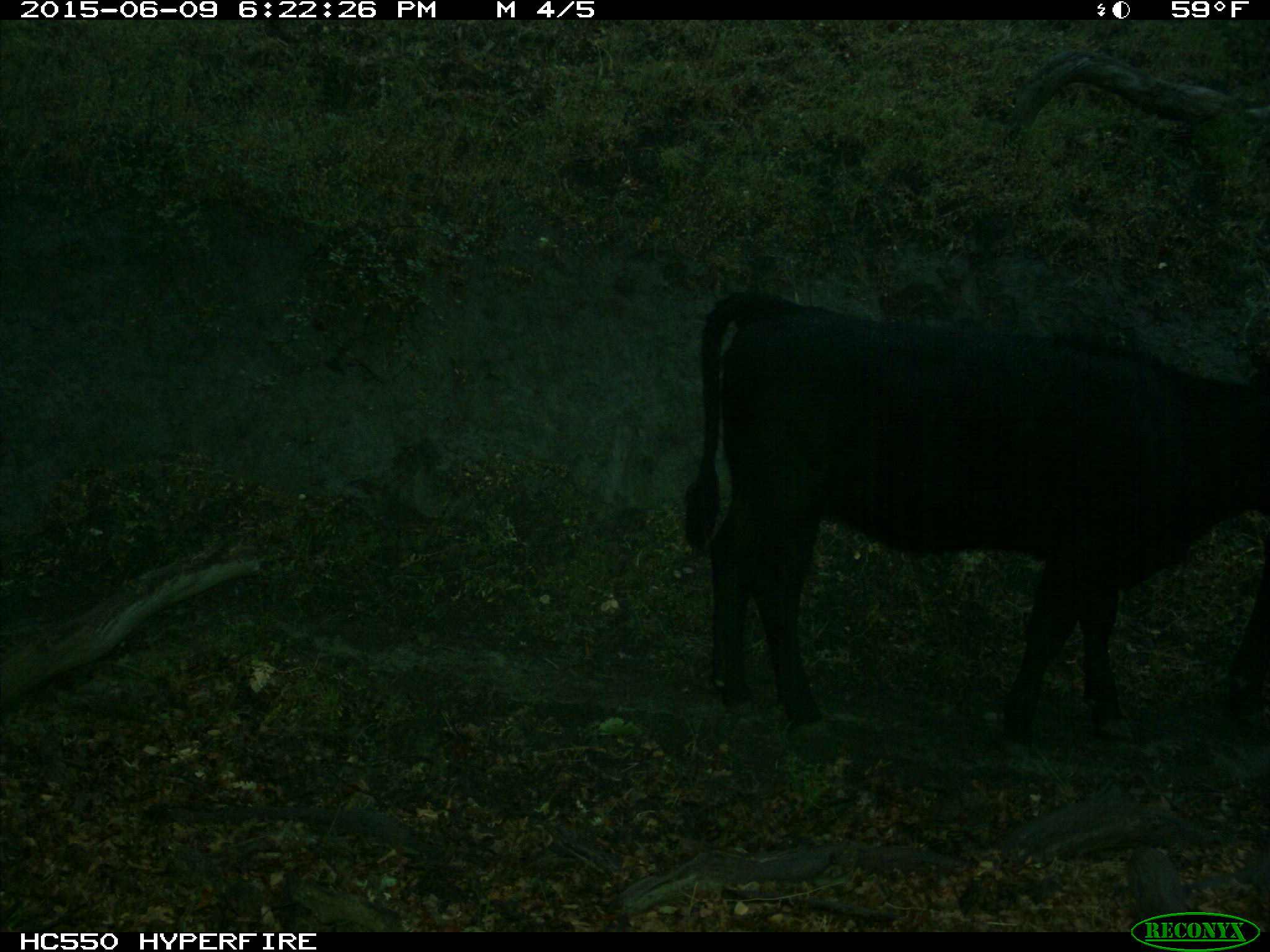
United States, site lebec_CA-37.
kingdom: Animalia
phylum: Chordata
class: Mammalia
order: Artiodactyla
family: Bovidae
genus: Bos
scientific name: Bos taurus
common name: domestic cow